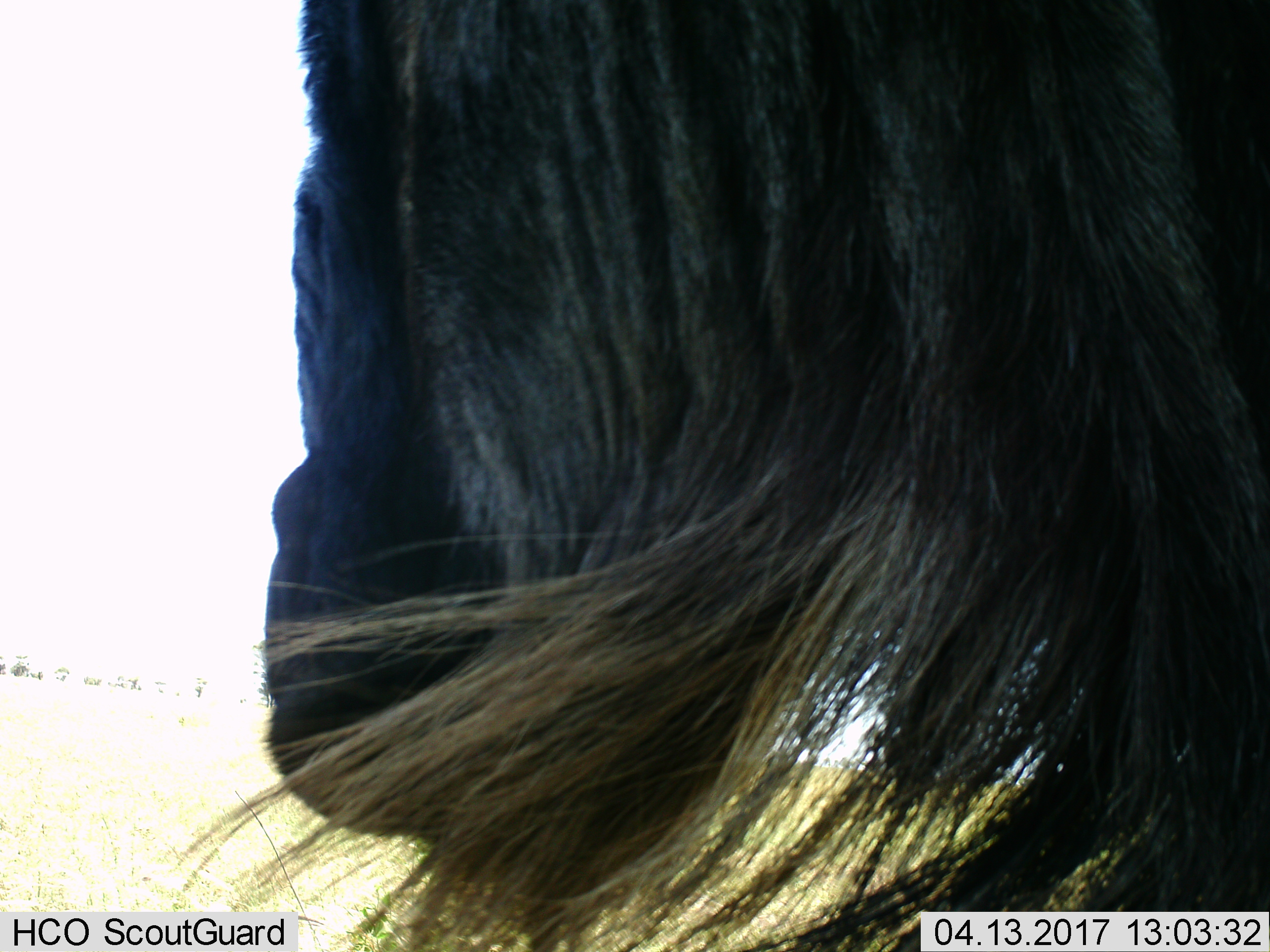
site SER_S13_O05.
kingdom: Animalia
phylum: Chordata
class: Mammalia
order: Artiodactyla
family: Bovidae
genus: Connochaetes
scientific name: Connochaetes taurinus taurinus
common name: blue wildebeest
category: wildebeestblue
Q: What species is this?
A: Wildebeestblue (blue wildebeest) (Connochaetes taurinus taurinus).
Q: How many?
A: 1.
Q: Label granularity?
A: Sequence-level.